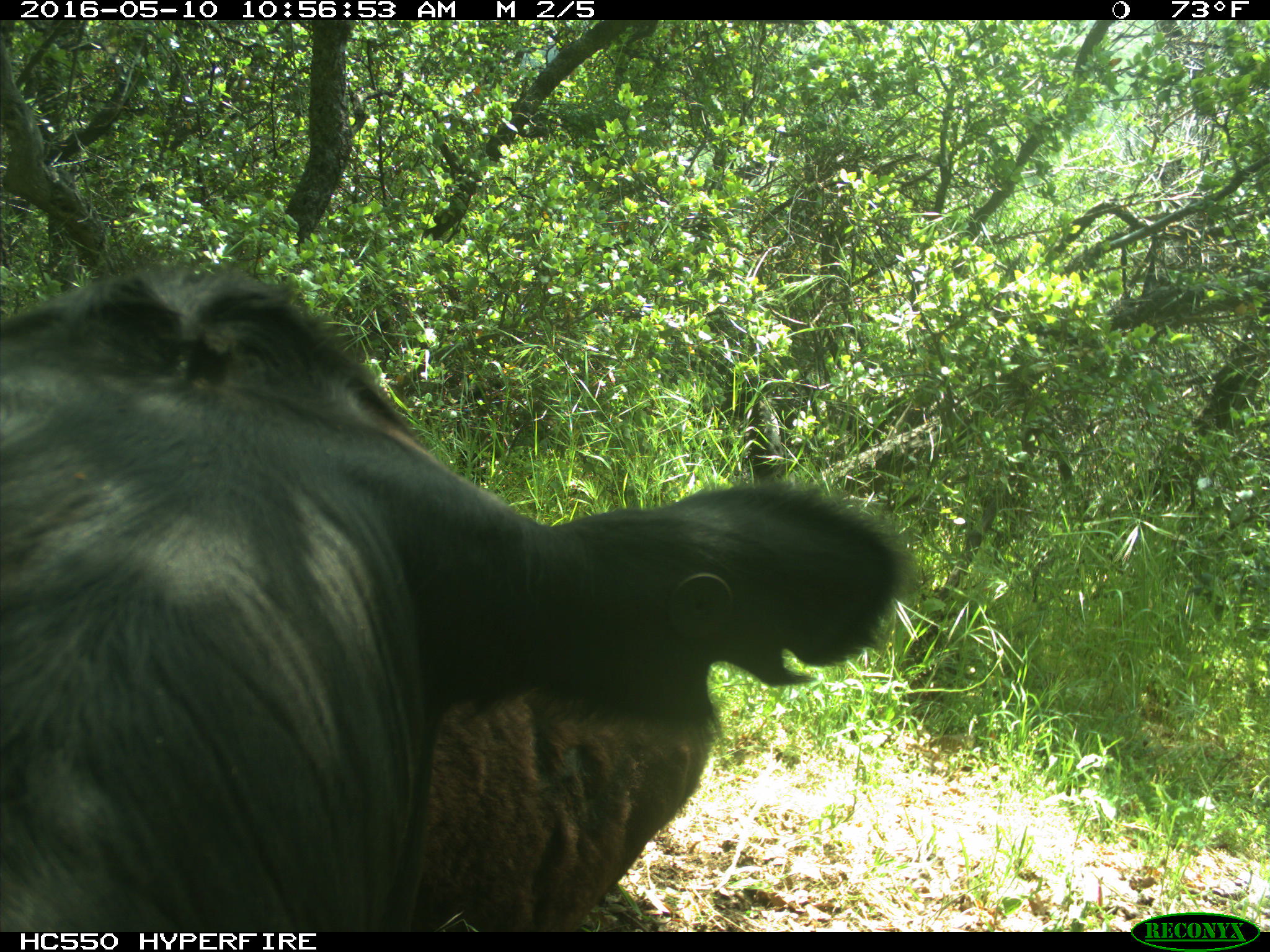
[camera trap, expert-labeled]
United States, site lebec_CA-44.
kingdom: Animalia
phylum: Chordata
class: Mammalia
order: Artiodactyla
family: Bovidae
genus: Bos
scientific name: Bos taurus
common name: domestic cow